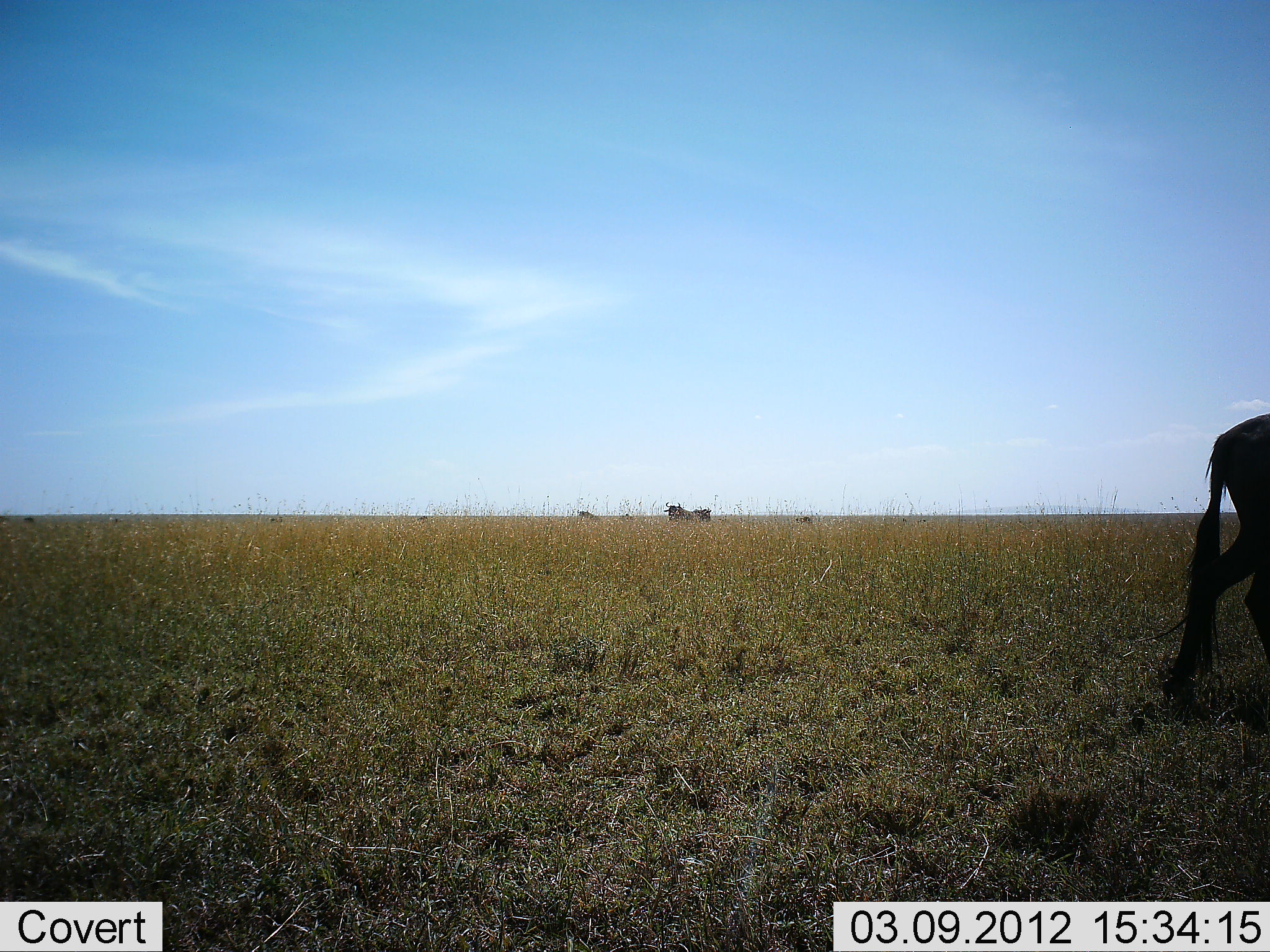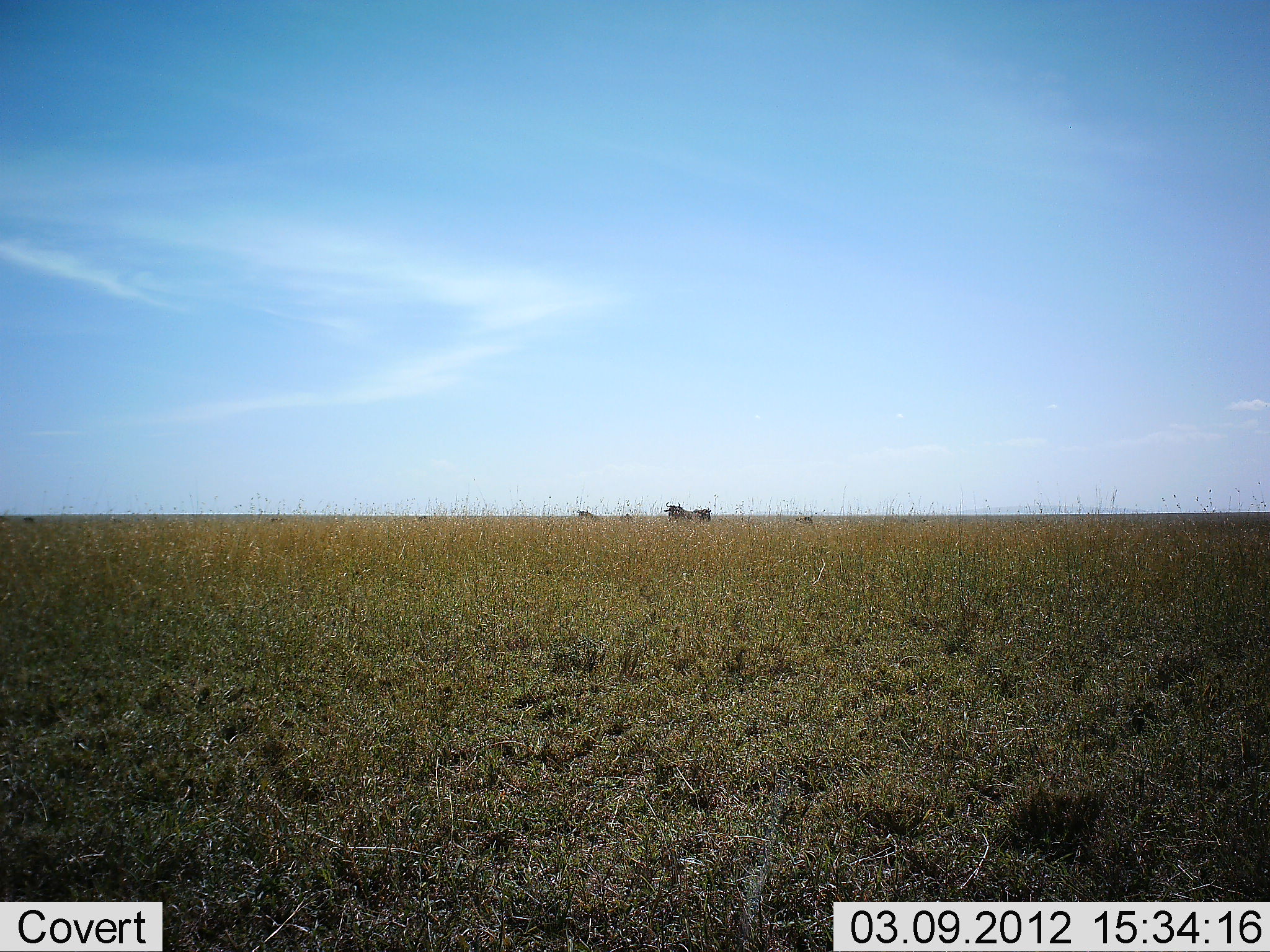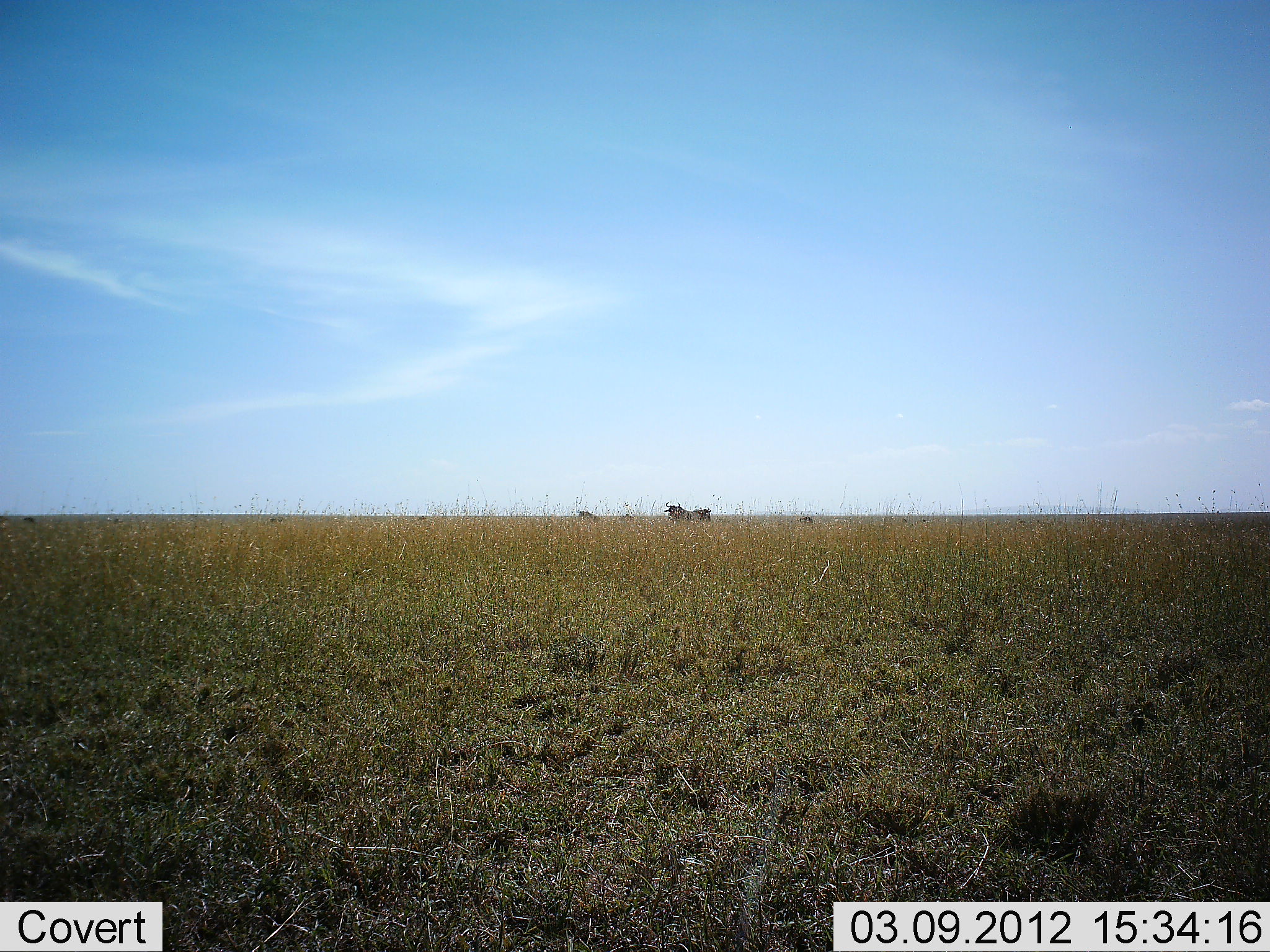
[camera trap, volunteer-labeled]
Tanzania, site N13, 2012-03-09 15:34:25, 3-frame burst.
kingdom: Animalia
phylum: Chordata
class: Mammalia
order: Artiodactyla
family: Bovidae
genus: Connochaetes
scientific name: Connochaetes taurinus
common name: blue wildebeest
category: wildebeest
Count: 4.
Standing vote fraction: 53%.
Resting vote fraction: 13%.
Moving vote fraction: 93%.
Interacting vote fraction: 0%.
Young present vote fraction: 0%.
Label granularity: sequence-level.